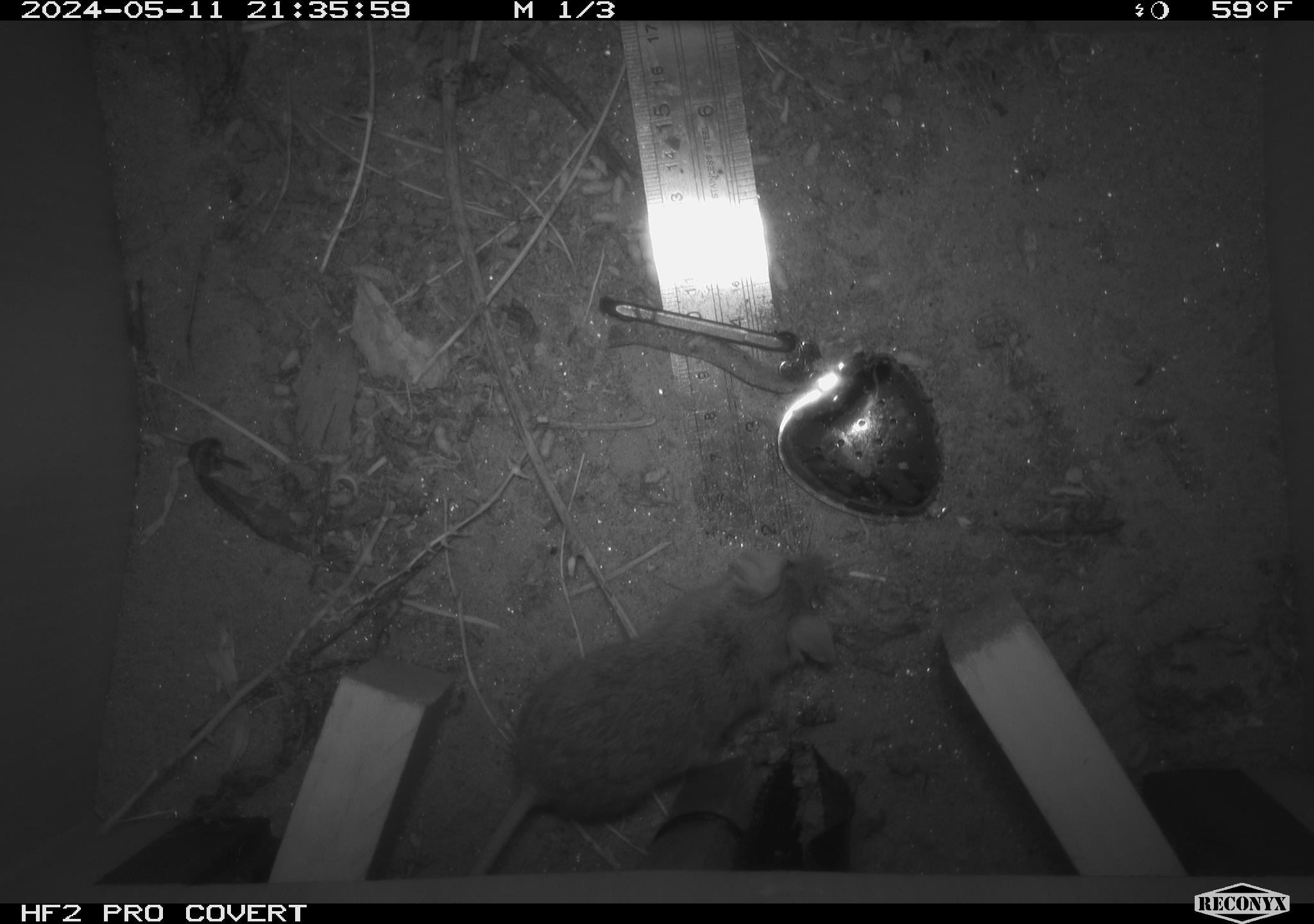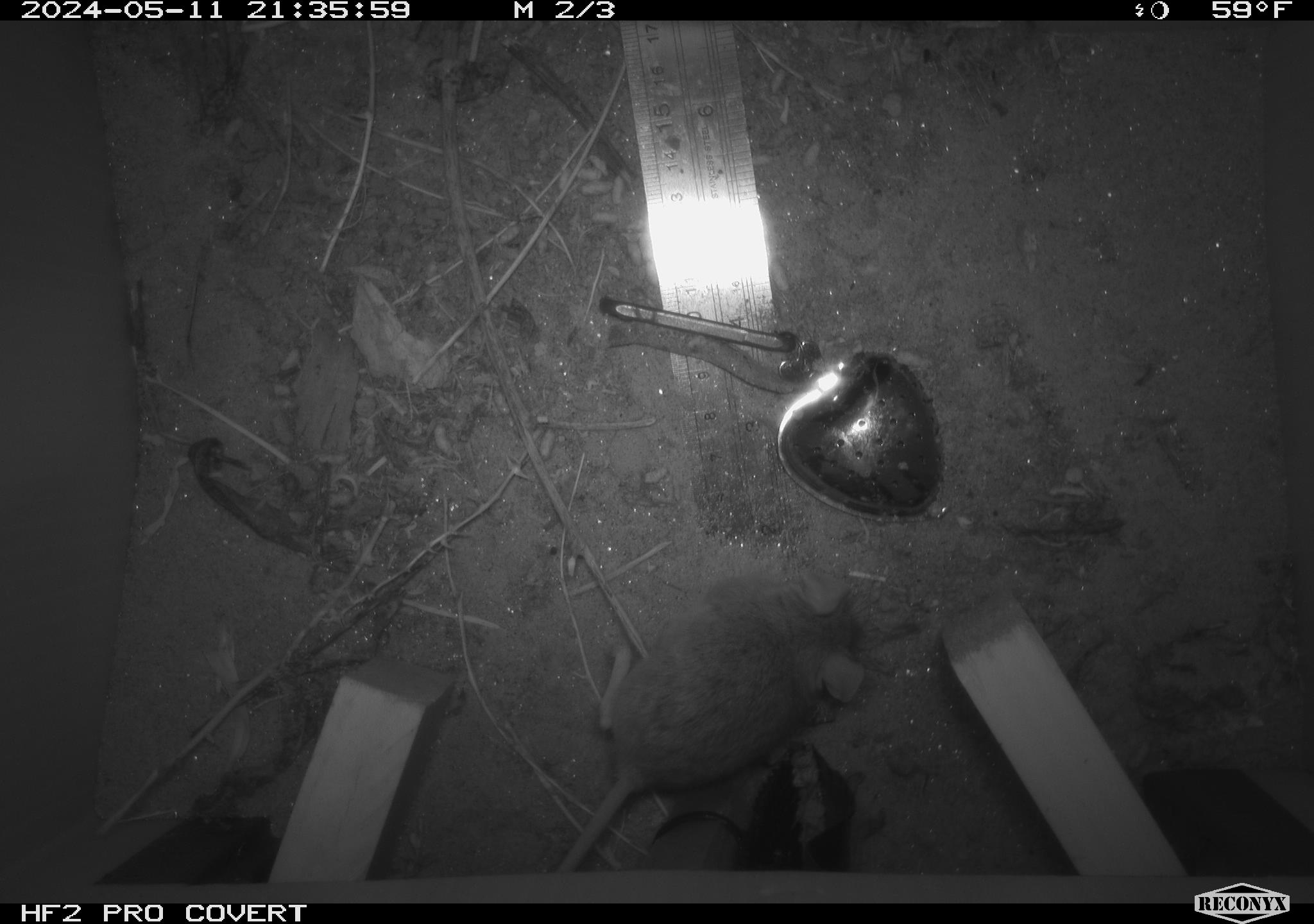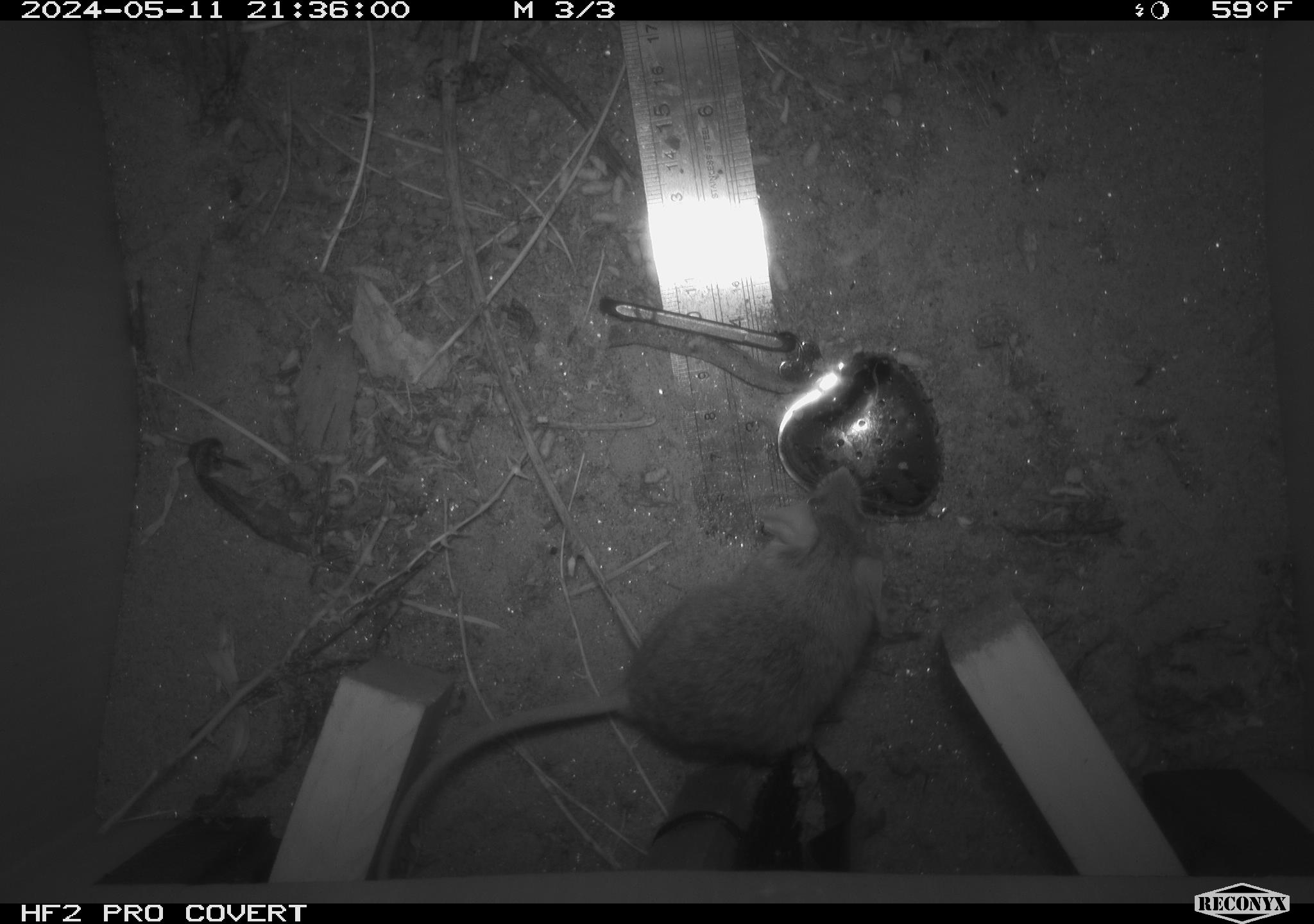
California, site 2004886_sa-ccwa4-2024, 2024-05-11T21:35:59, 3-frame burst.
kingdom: Animalia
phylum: Chordata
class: Mammalia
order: Rodentia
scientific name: Rodentia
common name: mouse species